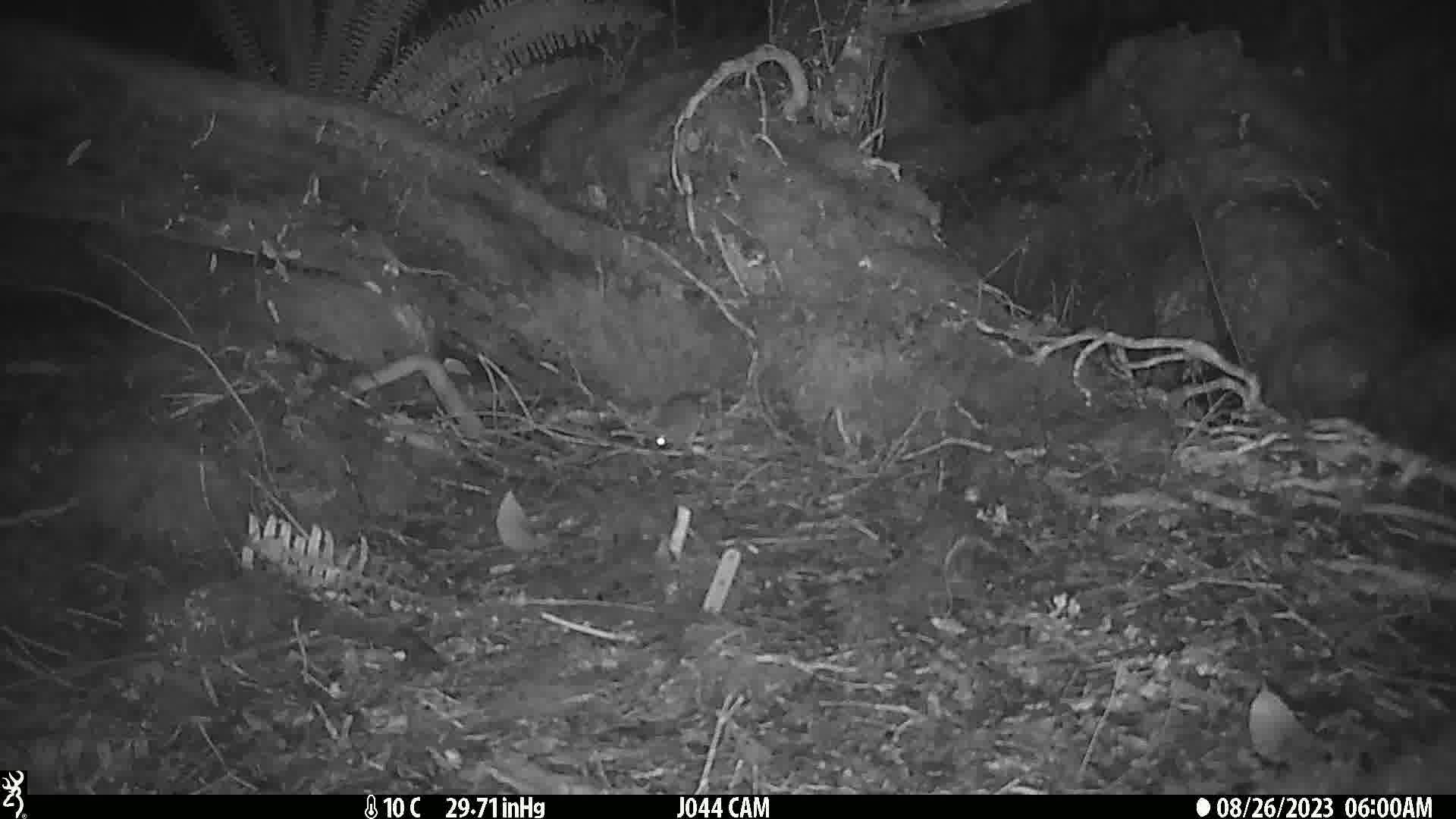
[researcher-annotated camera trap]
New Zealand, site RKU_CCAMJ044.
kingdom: Animalia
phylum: Chordata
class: Mammalia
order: Rodentia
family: Muridae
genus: Rattus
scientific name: Rattus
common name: rat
Rat (Rattus).